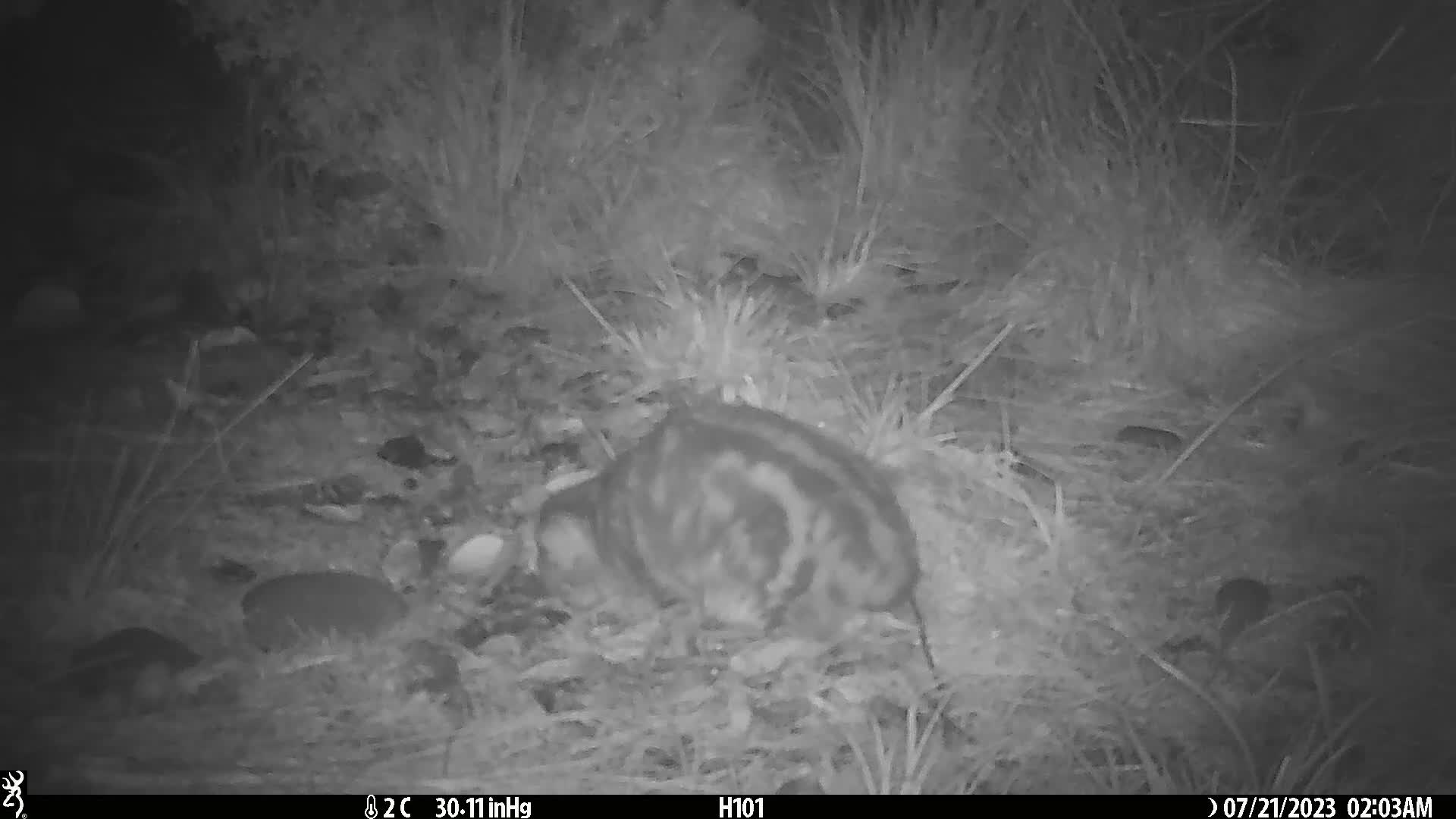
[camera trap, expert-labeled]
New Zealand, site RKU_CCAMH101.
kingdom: Animalia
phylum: Chordata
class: Mammalia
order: Carnivora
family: Felidae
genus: Felis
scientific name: Felis catus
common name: domestic cat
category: cat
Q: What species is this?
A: Cat (domestic cat) (Felis catus).